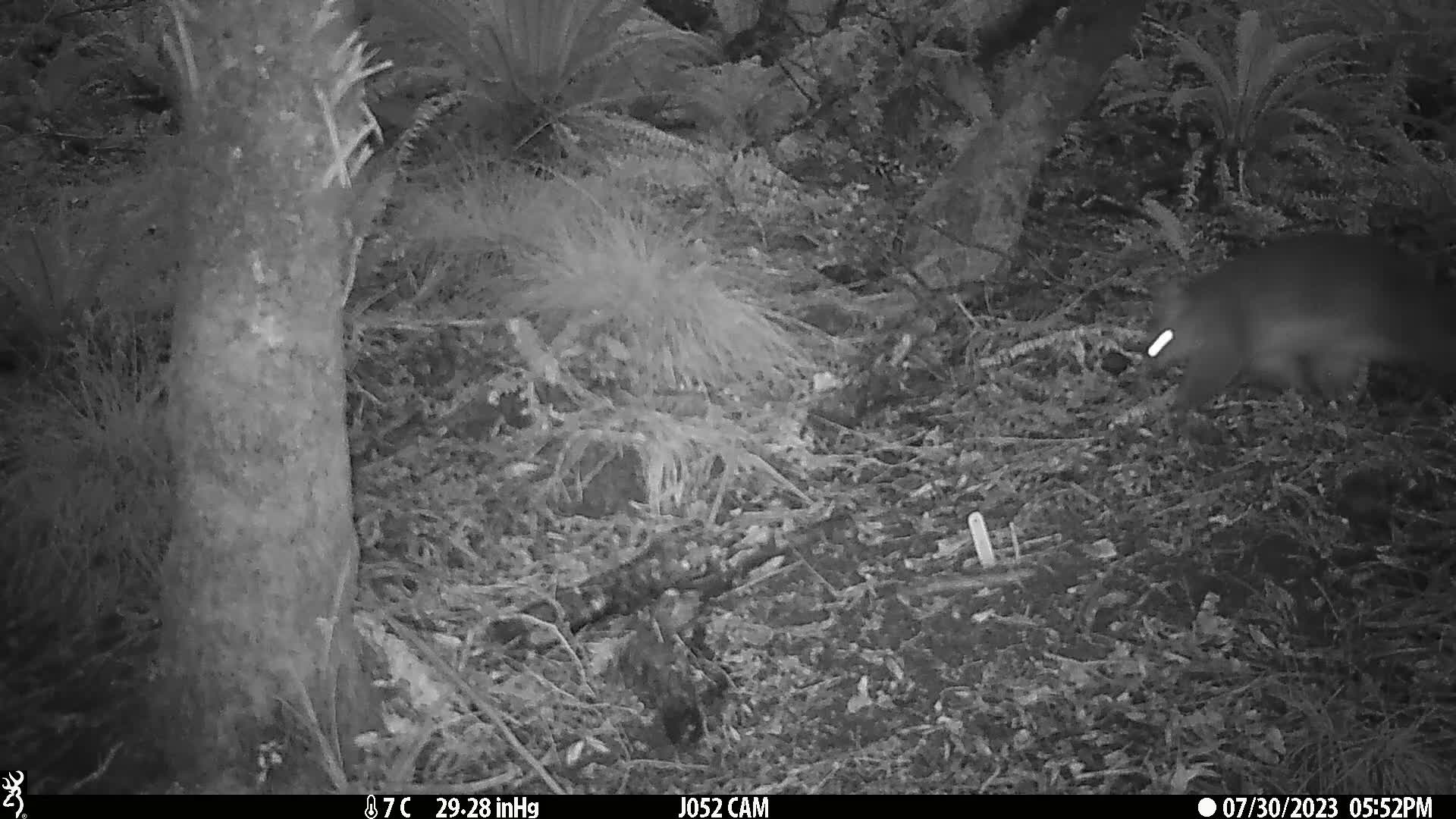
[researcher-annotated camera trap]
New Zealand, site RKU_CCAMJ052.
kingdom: Animalia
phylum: Chordata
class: Mammalia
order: Diprotodontia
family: Phalangeridae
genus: Trichosurus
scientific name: Trichosurus vulpecula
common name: common brushtail possum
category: possum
Possum (common brushtail possum) (Trichosurus vulpecula).